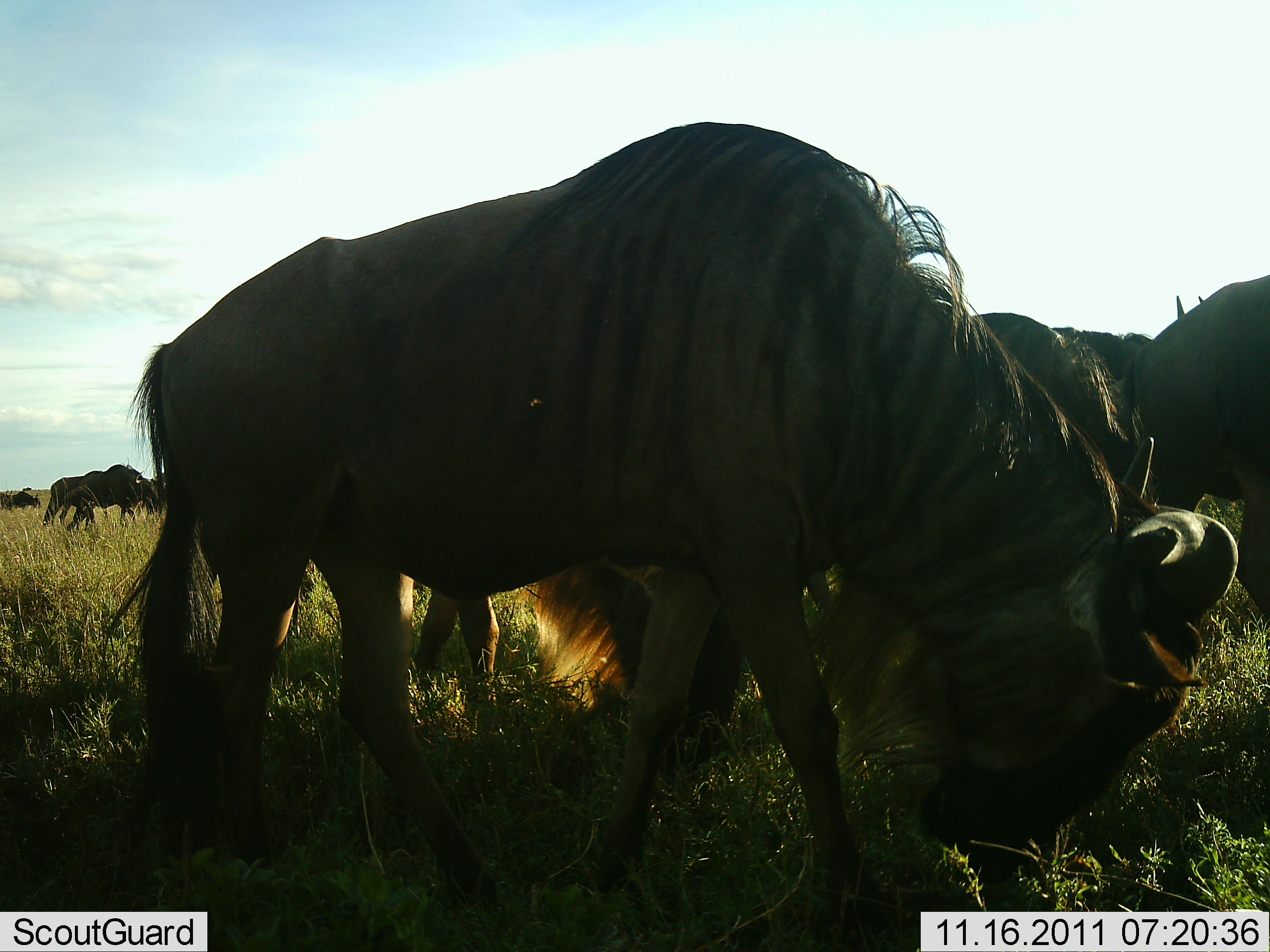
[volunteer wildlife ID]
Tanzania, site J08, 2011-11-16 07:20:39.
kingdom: Animalia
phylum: Chordata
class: Mammalia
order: Artiodactyla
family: Bovidae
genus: Connochaetes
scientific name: Connochaetes taurinus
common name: blue wildebeest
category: wildebeest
Wildebeest (blue wildebeest) (Connochaetes taurinus), count 7. Behavior (volunteer vote fractions): standing 18%, resting 0%, moving 27%, interacting 9%. Young present (vote fraction): 0%. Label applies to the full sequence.